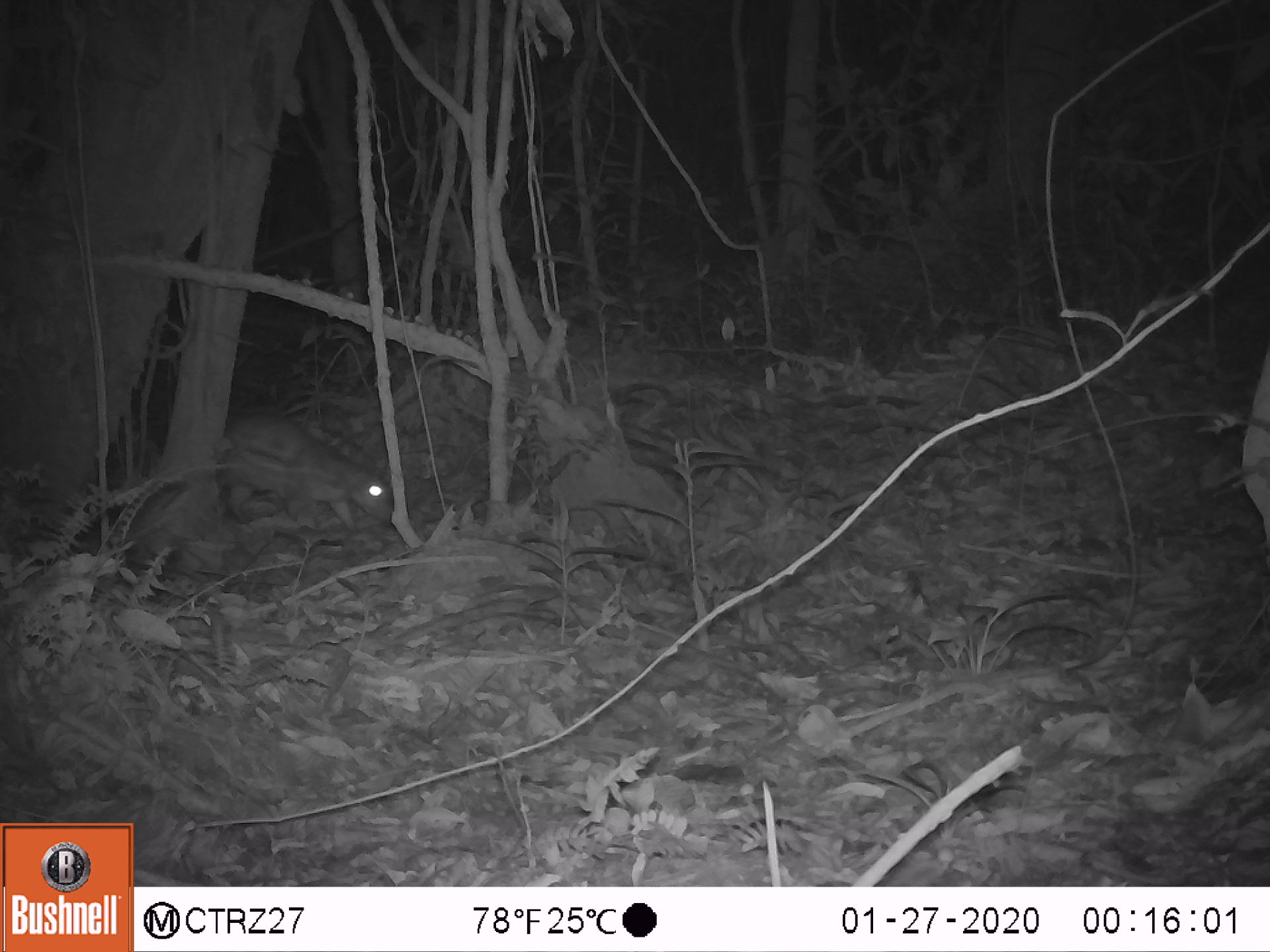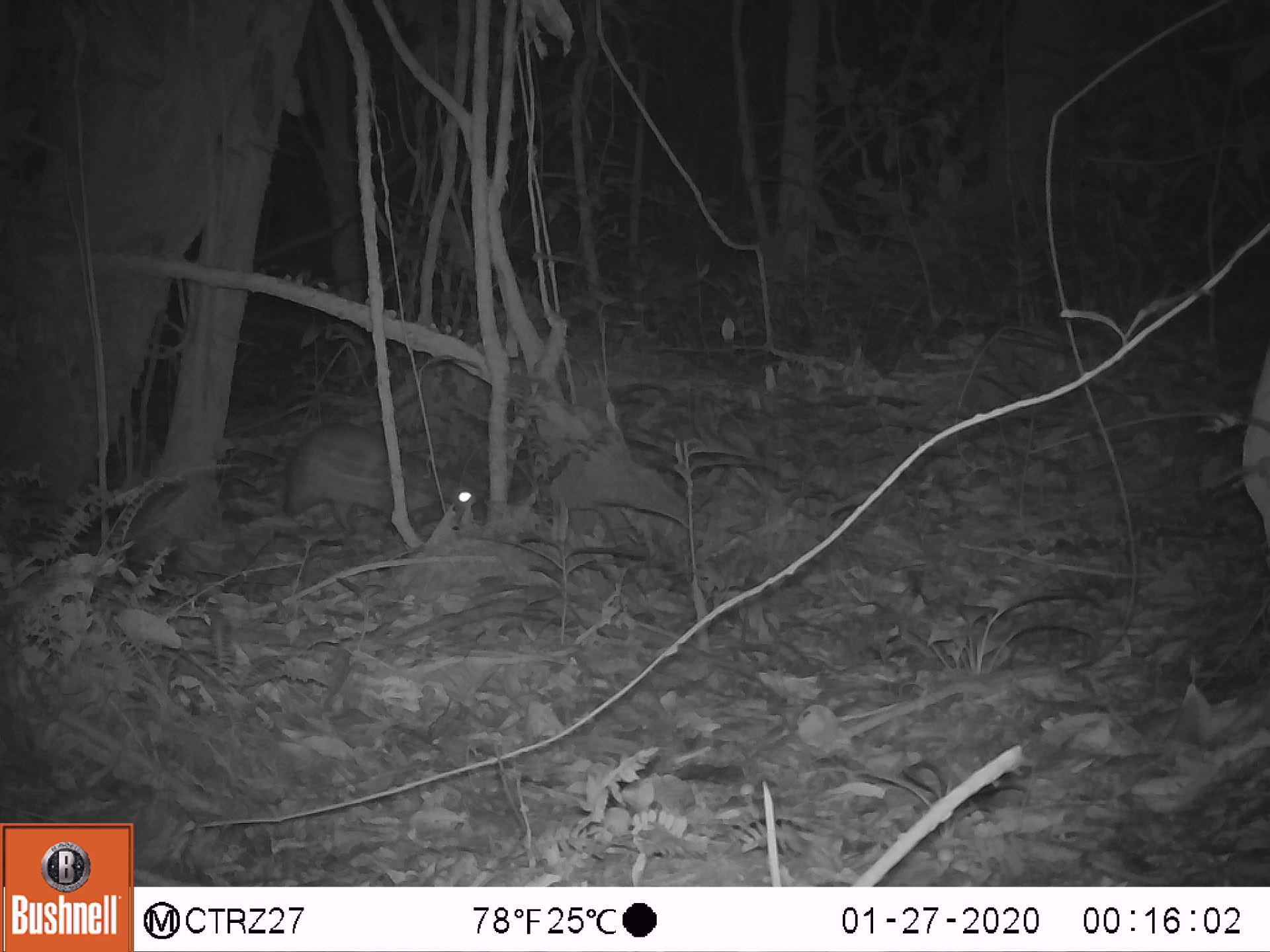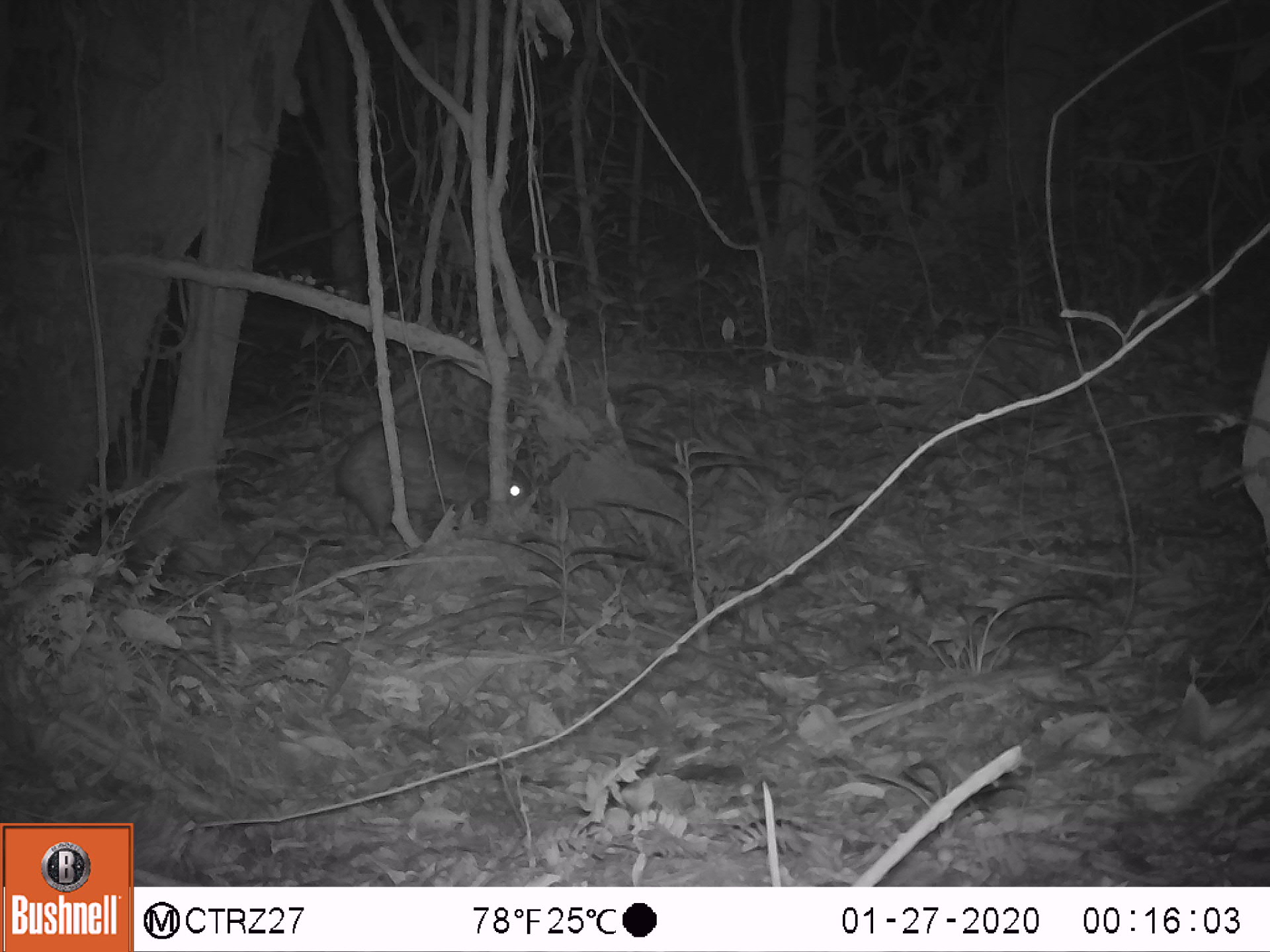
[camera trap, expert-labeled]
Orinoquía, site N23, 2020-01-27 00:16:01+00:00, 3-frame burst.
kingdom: Animalia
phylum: Chordata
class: Mammalia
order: Rodentia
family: Cuniculidae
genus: Cuniculus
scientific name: Cuniculus paca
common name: spotted paca